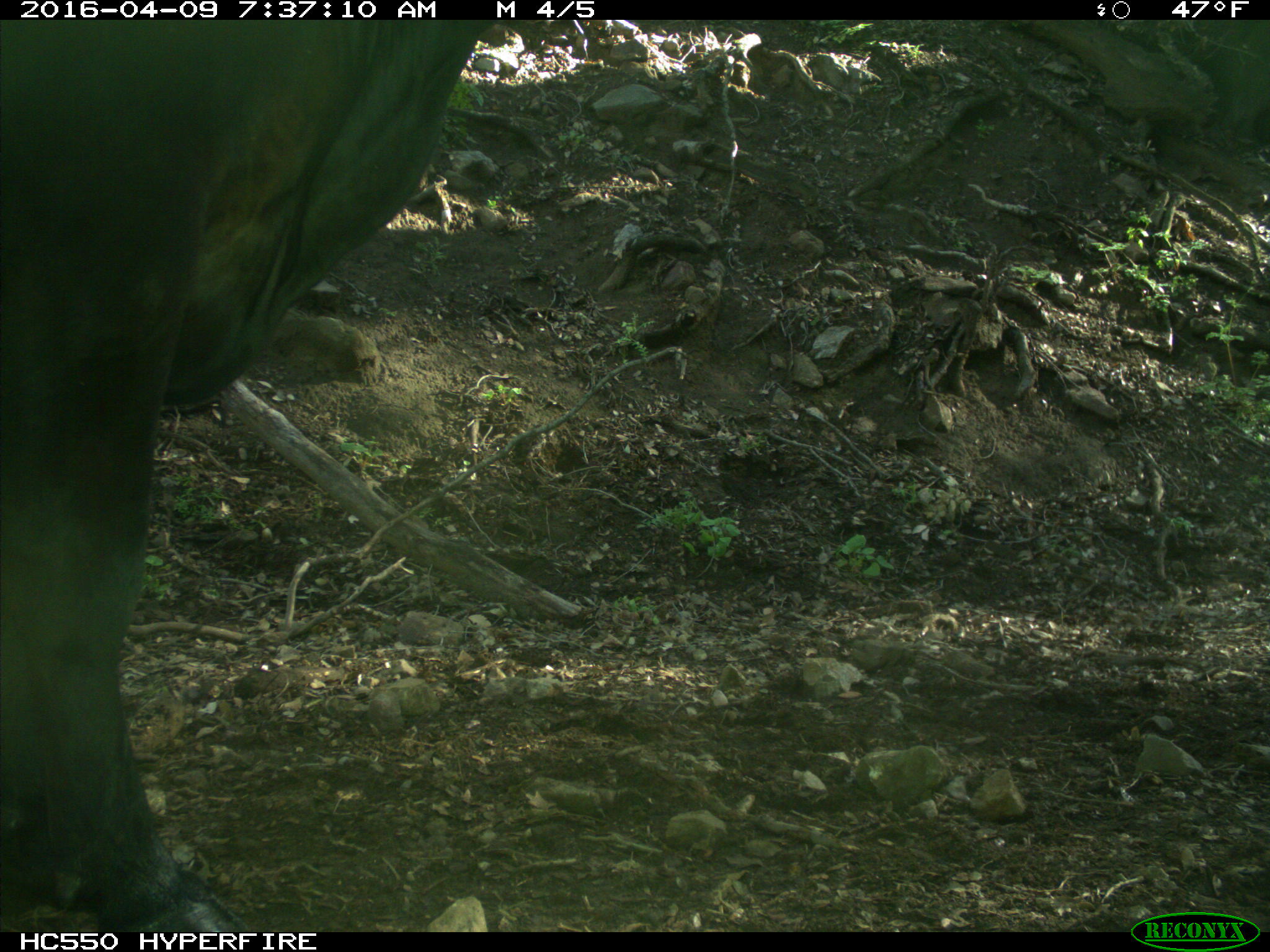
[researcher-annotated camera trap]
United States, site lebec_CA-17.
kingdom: Animalia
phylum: Chordata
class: Mammalia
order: Artiodactyla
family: Bovidae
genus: Bos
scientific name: Bos taurus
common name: domestic cow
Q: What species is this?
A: Bos taurus (domestic cow).